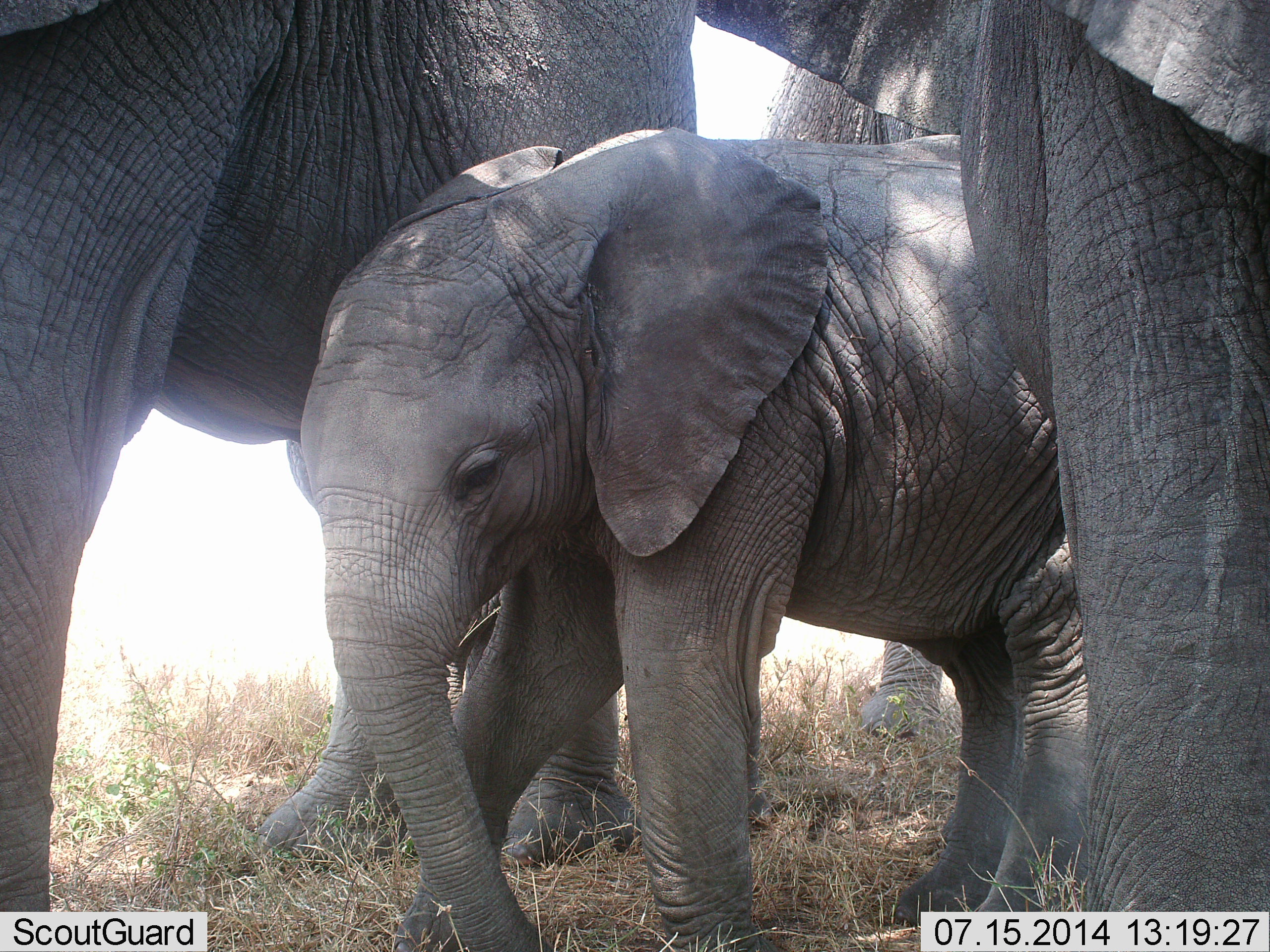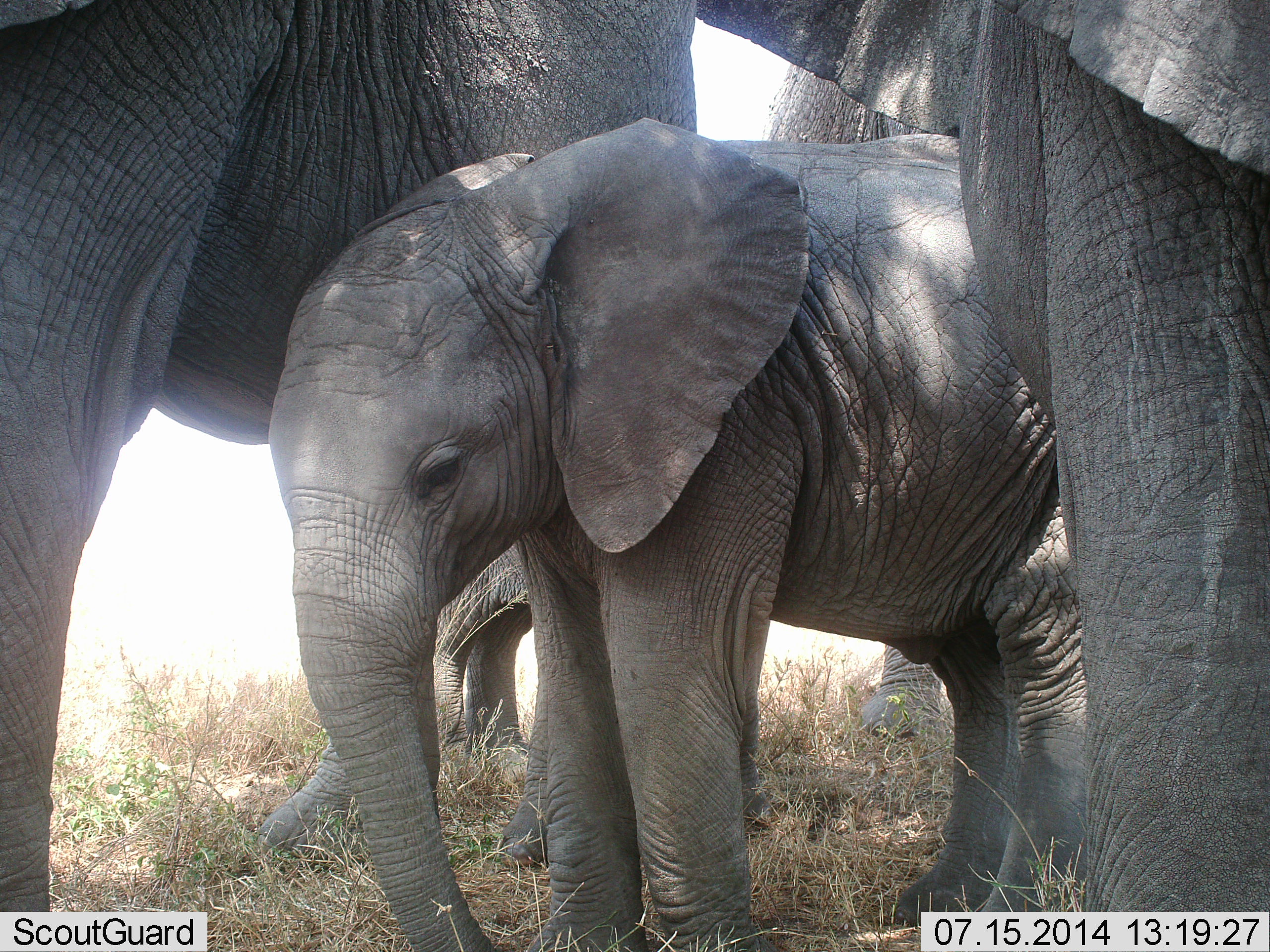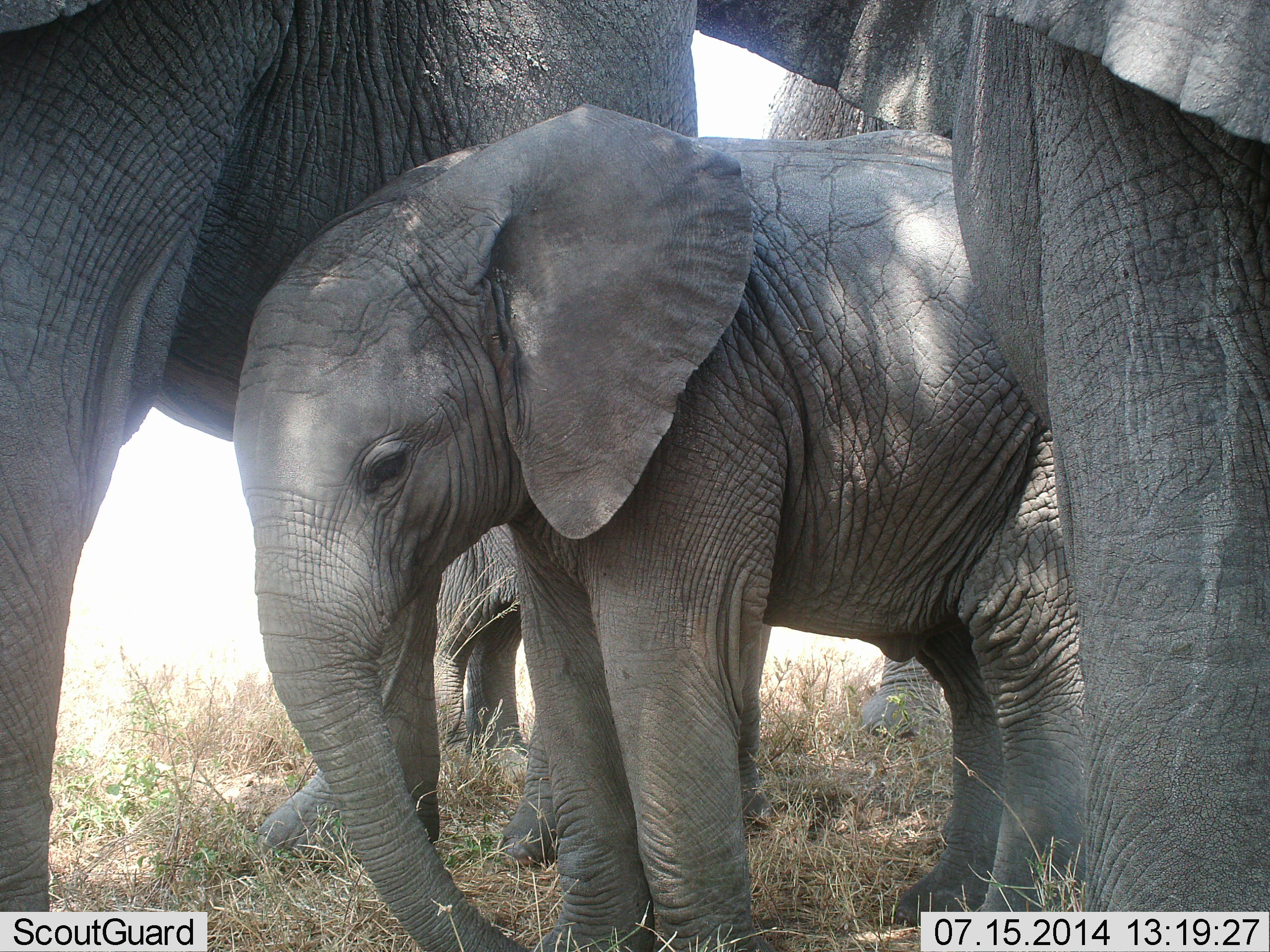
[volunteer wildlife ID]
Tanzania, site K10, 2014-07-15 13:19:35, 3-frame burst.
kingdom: Animalia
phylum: Chordata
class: Mammalia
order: Proboscidea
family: Elephantidae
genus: Loxodonta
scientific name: Loxodonta africana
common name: african bush elephant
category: elephant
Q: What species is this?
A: Elephant (african bush elephant) (Loxodonta africana).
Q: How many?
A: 4.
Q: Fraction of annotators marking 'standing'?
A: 80%.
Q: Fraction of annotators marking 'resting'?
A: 0%.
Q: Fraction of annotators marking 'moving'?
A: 20%.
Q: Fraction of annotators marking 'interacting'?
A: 0%.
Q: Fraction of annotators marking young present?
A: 70%.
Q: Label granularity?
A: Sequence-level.